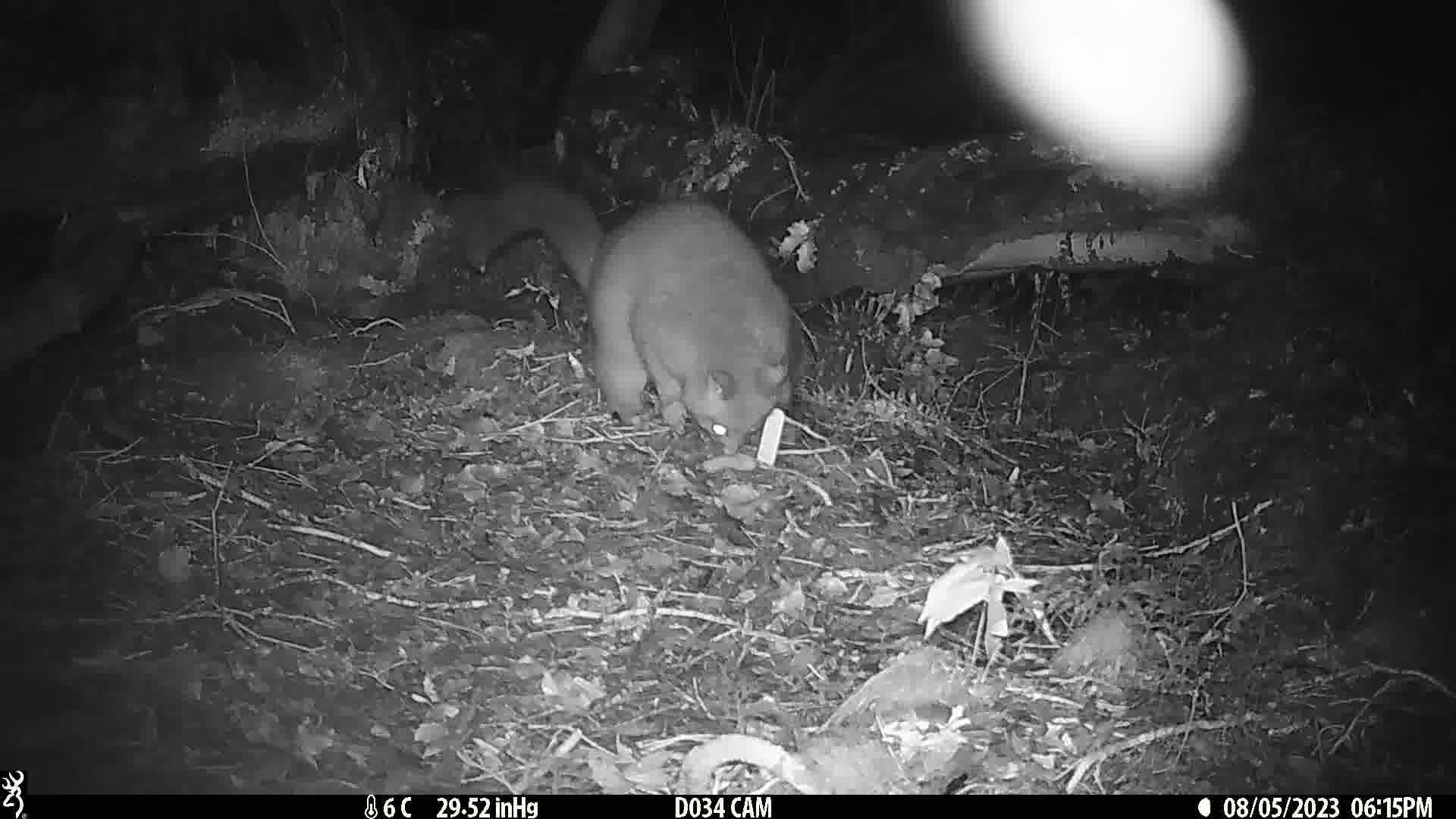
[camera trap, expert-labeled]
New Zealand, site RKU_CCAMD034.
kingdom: Animalia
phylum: Chordata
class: Mammalia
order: Diprotodontia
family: Phalangeridae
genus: Trichosurus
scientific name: Trichosurus vulpecula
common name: common brushtail possum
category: possum